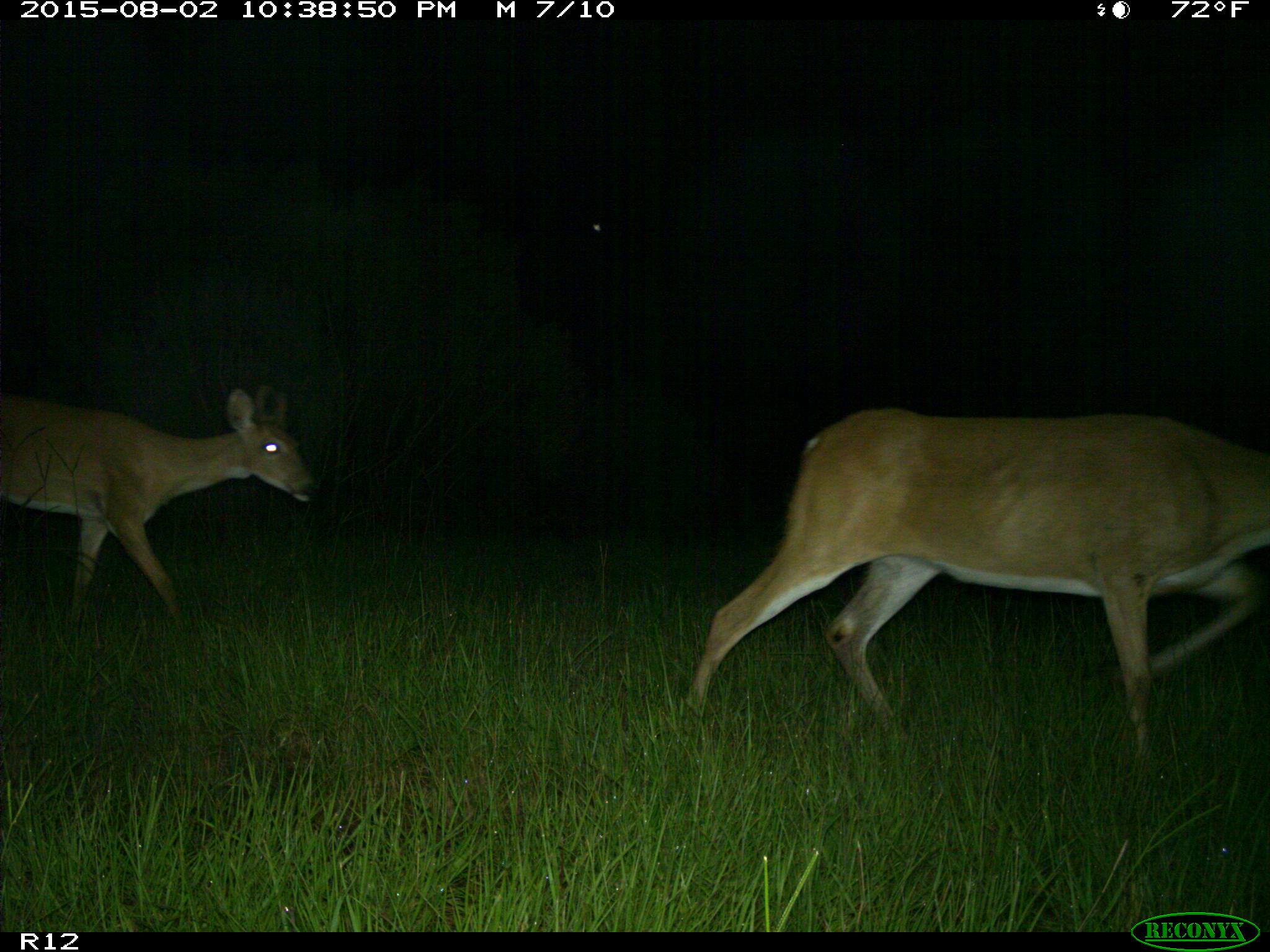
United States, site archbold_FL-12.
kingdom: Animalia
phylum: Chordata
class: Mammalia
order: Artiodactyla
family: Cervidae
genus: Odocoileus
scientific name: Odocoileus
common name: deer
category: unidentified deer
Unidentified deer (deer) (Odocoileus).